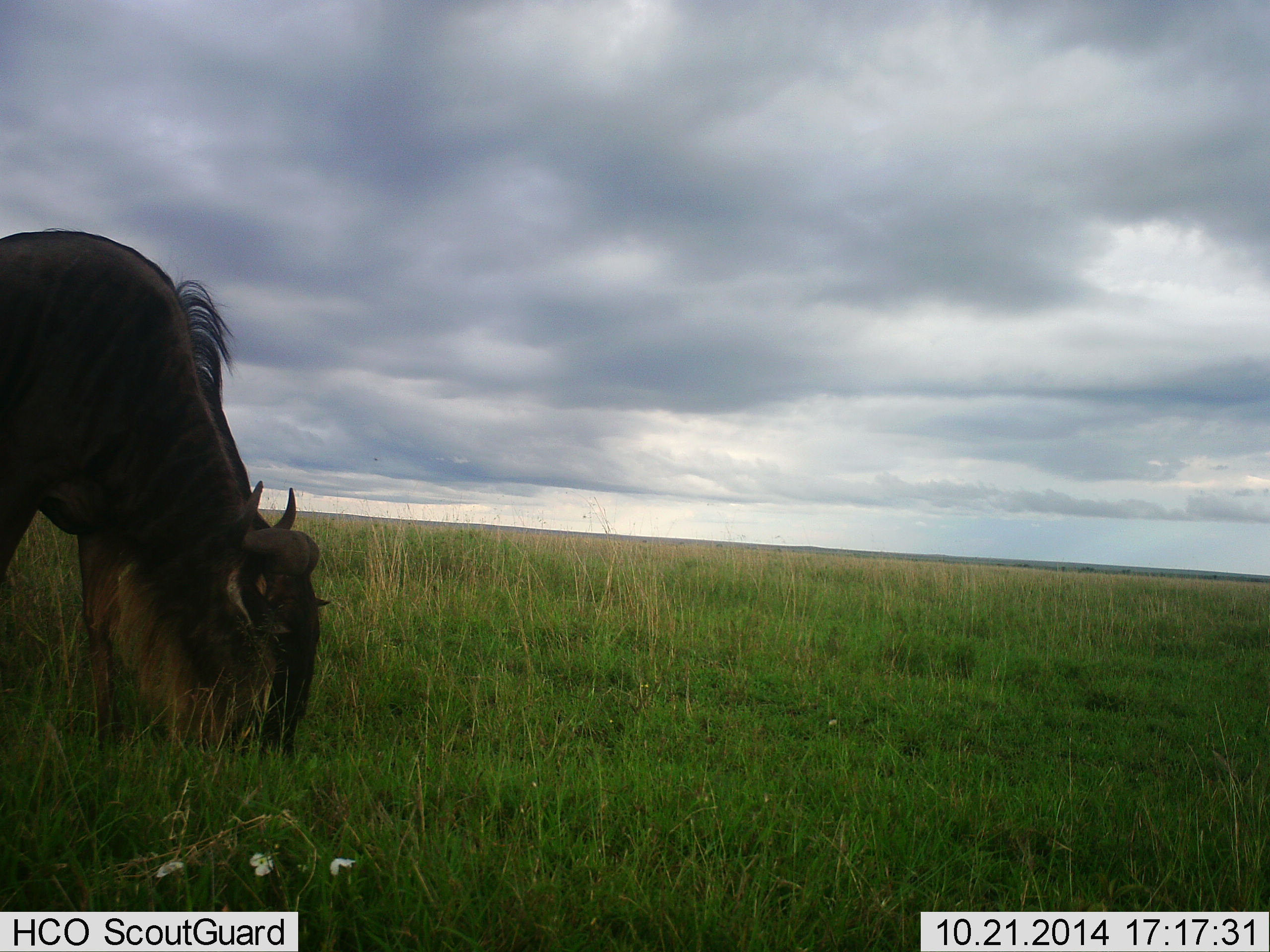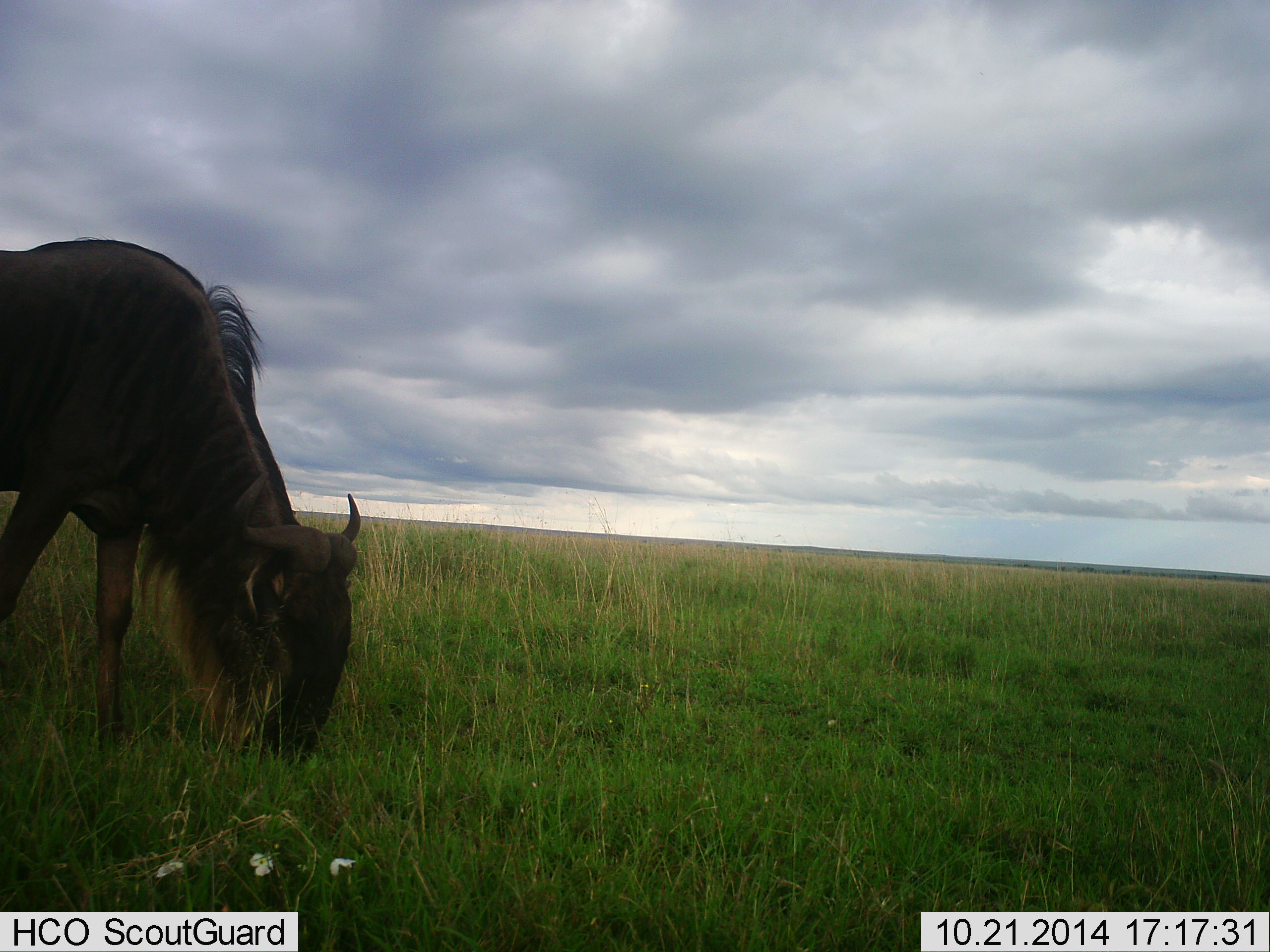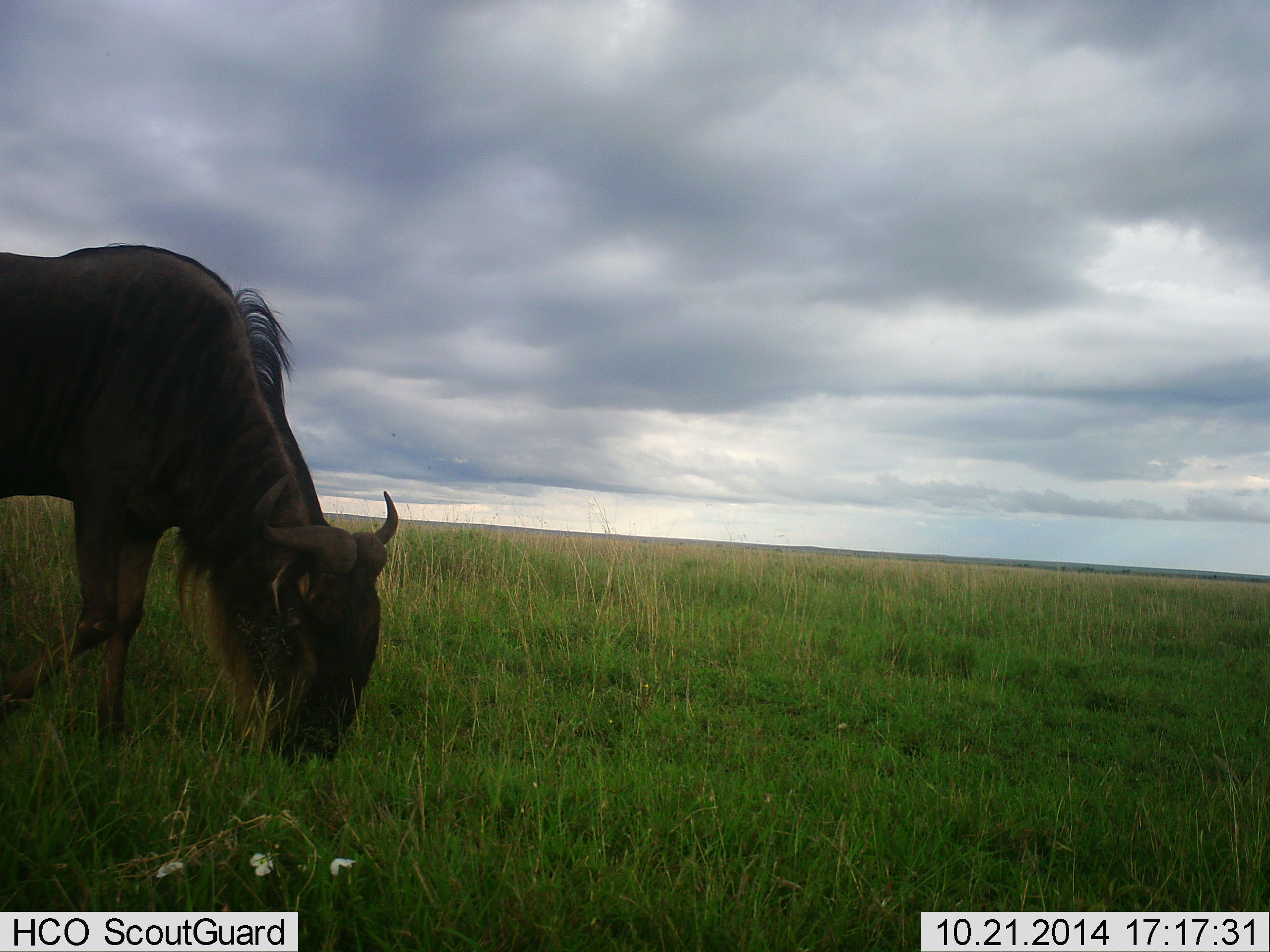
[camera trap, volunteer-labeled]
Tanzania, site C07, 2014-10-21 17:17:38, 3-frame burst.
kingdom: Animalia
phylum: Chordata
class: Mammalia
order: Artiodactyla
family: Bovidae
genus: Connochaetes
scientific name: Connochaetes taurinus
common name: blue wildebeest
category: wildebeest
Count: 1.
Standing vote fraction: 0%.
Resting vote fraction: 0%.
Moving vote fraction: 20%.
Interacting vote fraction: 0%.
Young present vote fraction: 0%.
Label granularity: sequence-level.